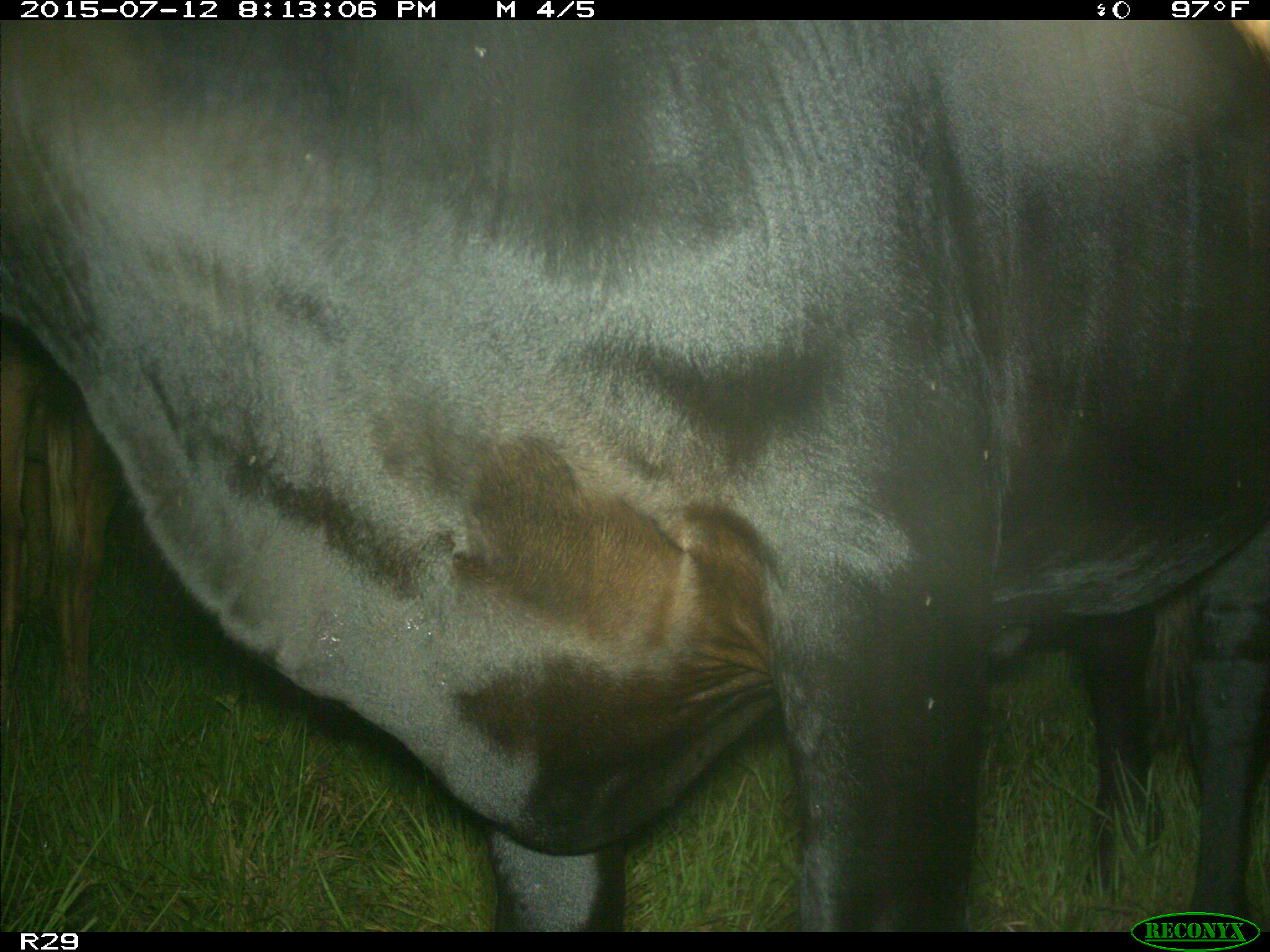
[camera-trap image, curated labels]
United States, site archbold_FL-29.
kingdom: Animalia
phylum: Chordata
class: Mammalia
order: Artiodactyla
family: Bovidae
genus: Bos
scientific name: Bos taurus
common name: domestic cow